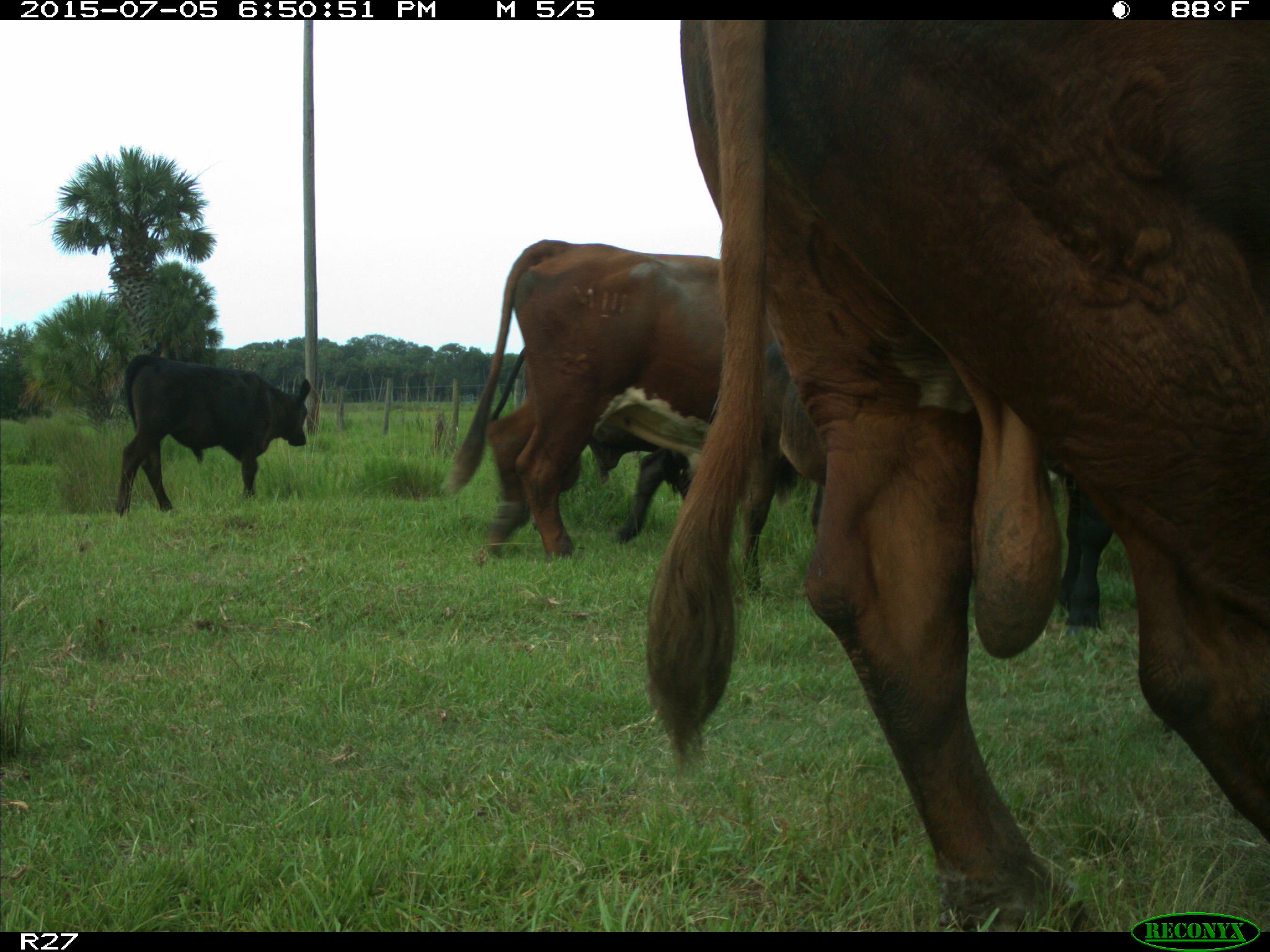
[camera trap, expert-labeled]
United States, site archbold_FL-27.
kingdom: Animalia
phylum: Chordata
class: Mammalia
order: Artiodactyla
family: Bovidae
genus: Bos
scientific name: Bos taurus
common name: domestic cow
Bos taurus (domestic cow).